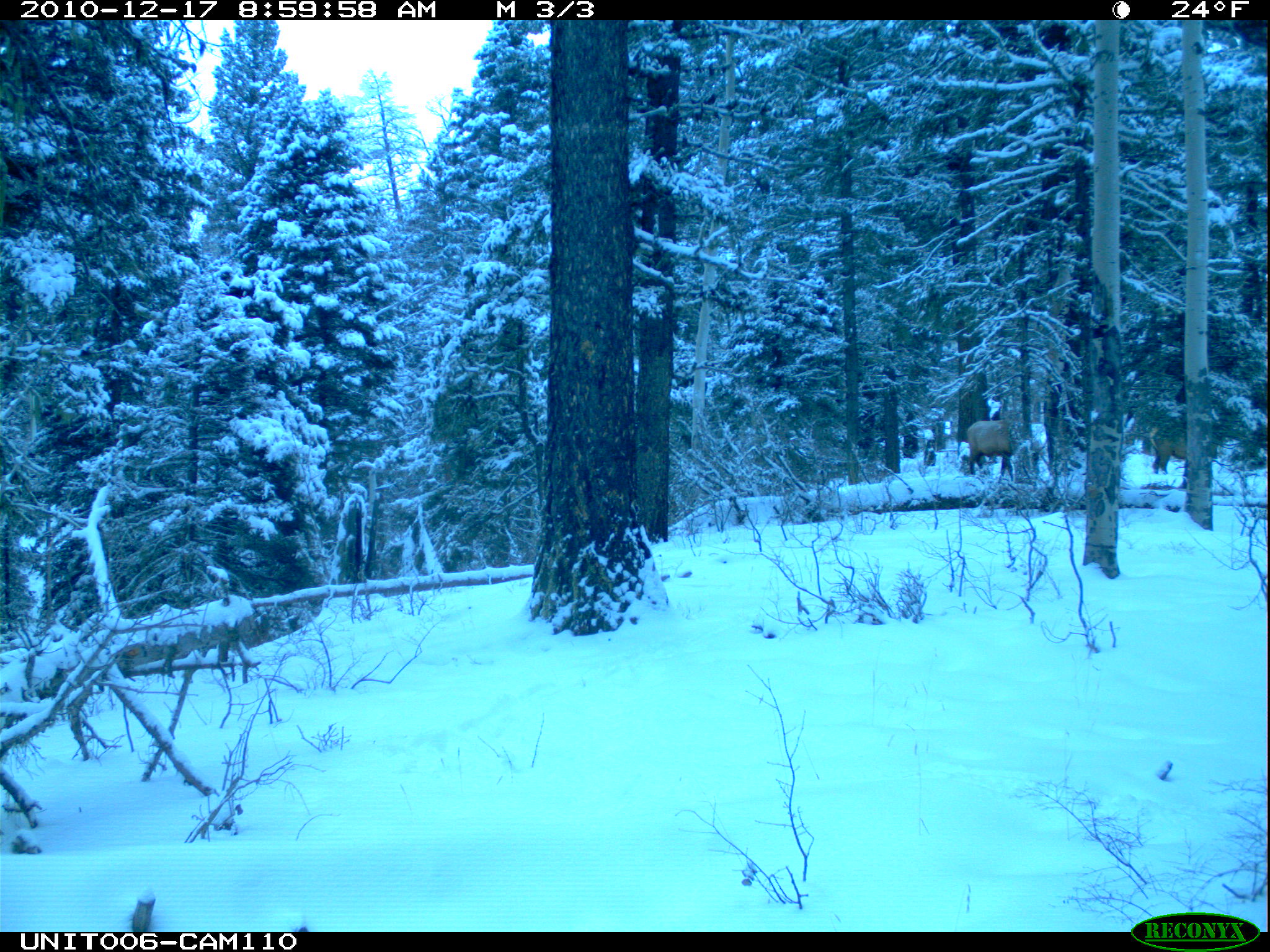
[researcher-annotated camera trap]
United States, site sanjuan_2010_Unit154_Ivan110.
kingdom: Animalia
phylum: Chordata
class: Mammalia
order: Artiodactyla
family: Cervidae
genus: Cervus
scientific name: Cervus elaphus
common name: red deer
Cervus elaphus (red deer).